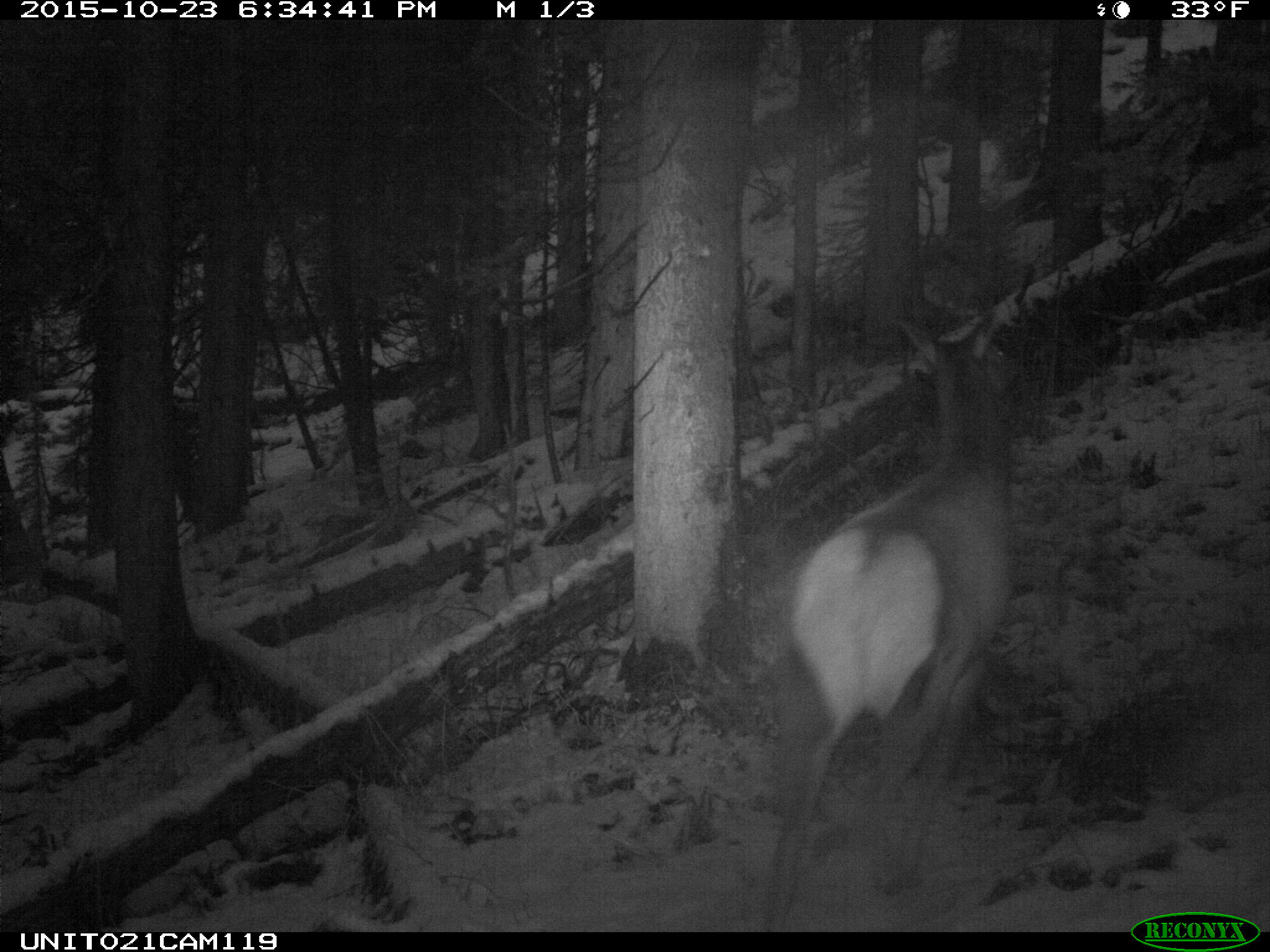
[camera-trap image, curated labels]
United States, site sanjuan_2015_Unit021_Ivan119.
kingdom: Animalia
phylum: Chordata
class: Mammalia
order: Artiodactyla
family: Cervidae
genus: Cervus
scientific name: Cervus elaphus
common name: red deer